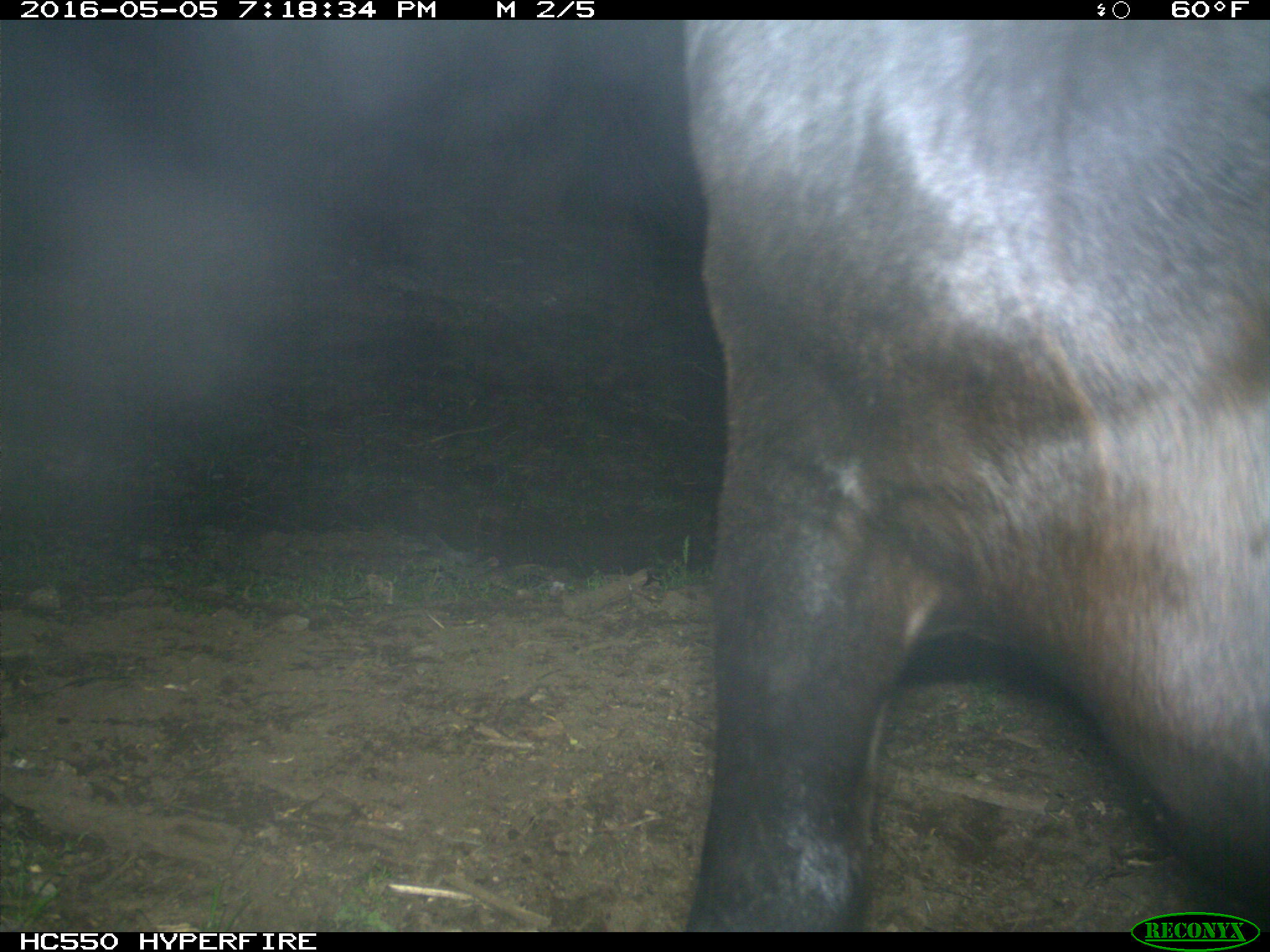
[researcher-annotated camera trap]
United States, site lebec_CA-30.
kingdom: Animalia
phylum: Chordata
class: Mammalia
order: Artiodactyla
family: Bovidae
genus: Bos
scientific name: Bos taurus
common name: domestic cow